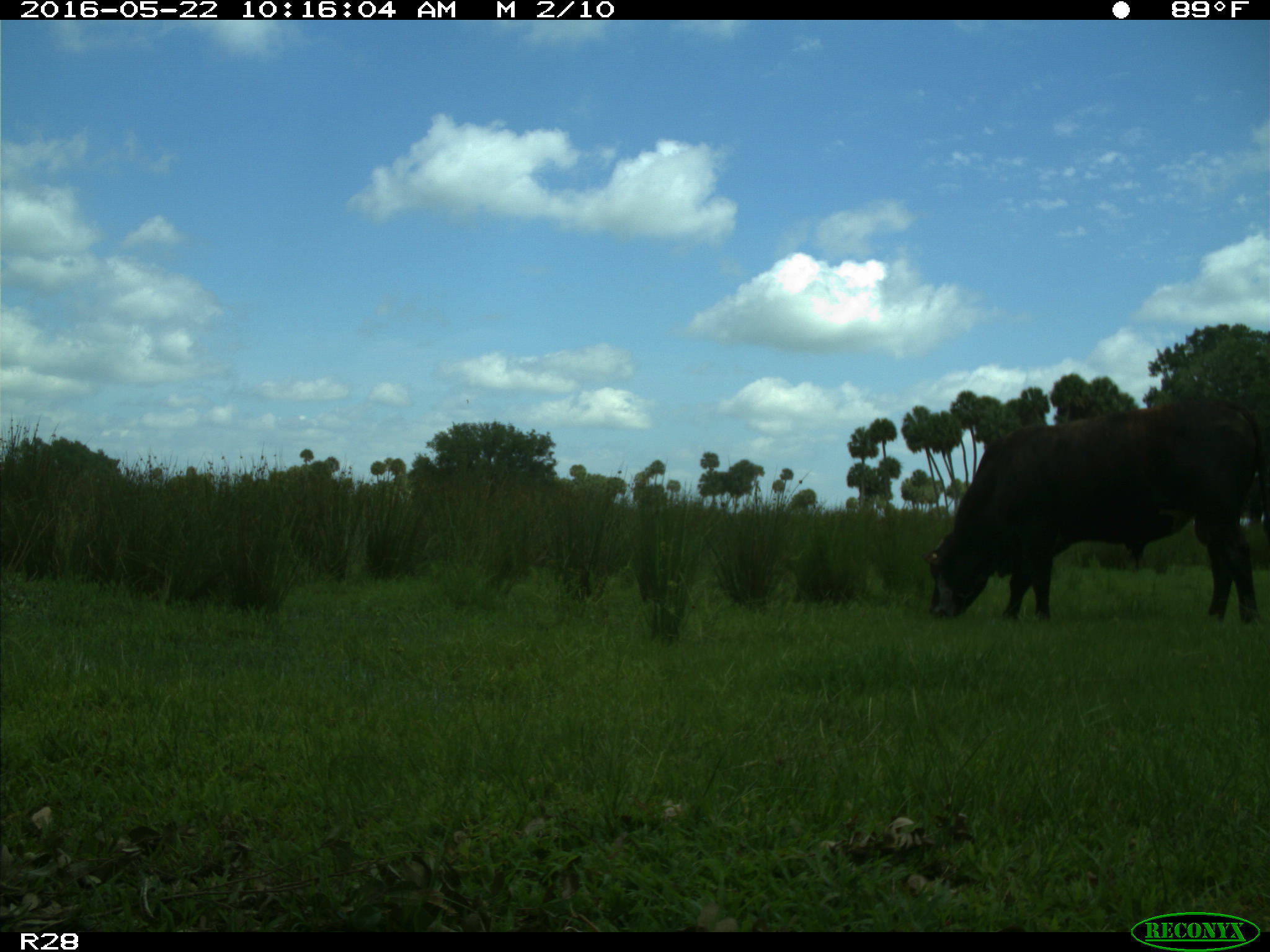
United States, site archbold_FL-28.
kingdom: Animalia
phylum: Chordata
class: Mammalia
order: Artiodactyla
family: Bovidae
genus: Bos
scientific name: Bos taurus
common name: domestic cow